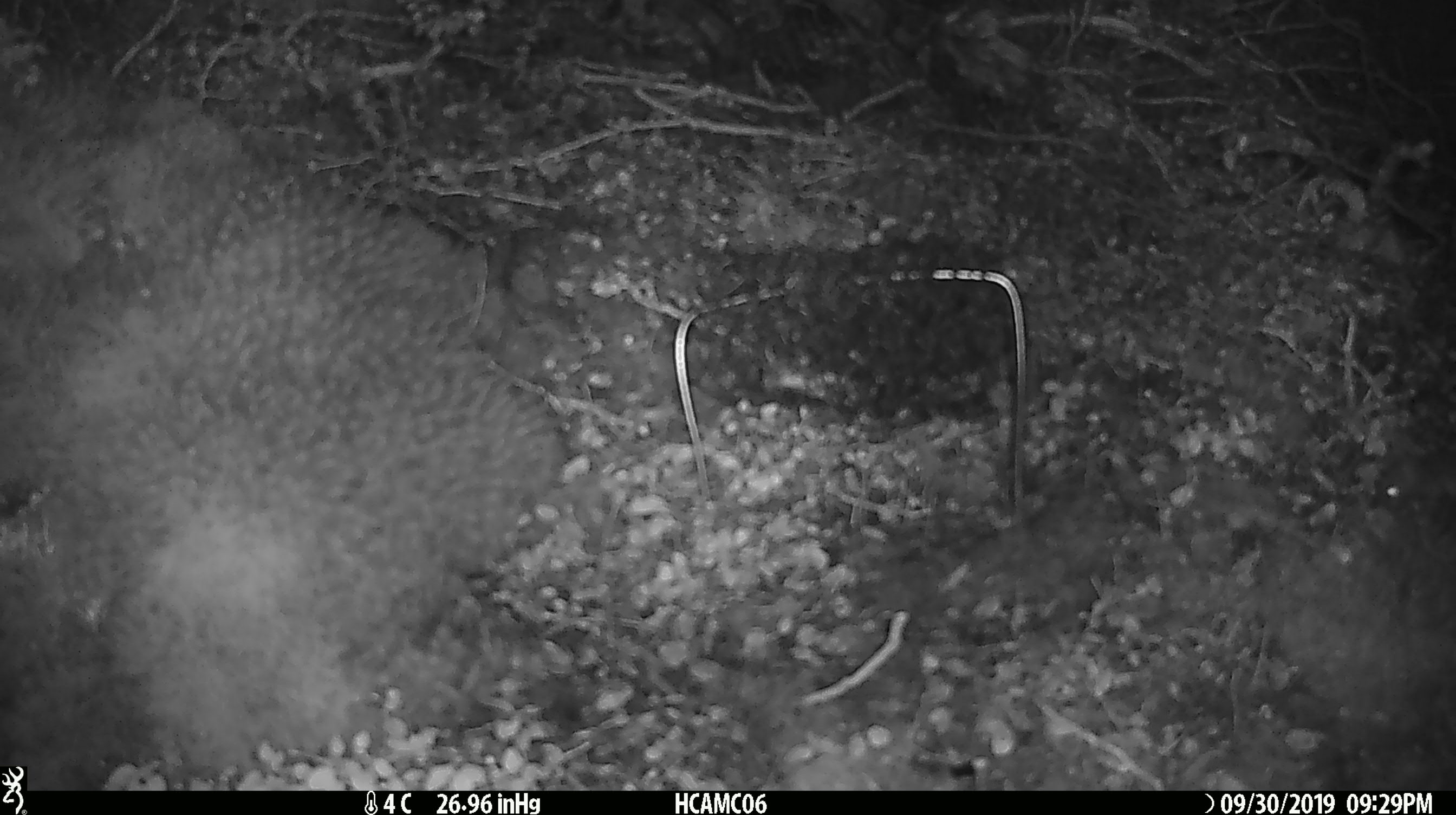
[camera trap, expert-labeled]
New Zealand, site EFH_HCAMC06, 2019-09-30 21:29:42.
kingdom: Animalia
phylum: Chordata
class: Mammalia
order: Rodentia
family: Muridae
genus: Mus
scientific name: Mus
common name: mouse